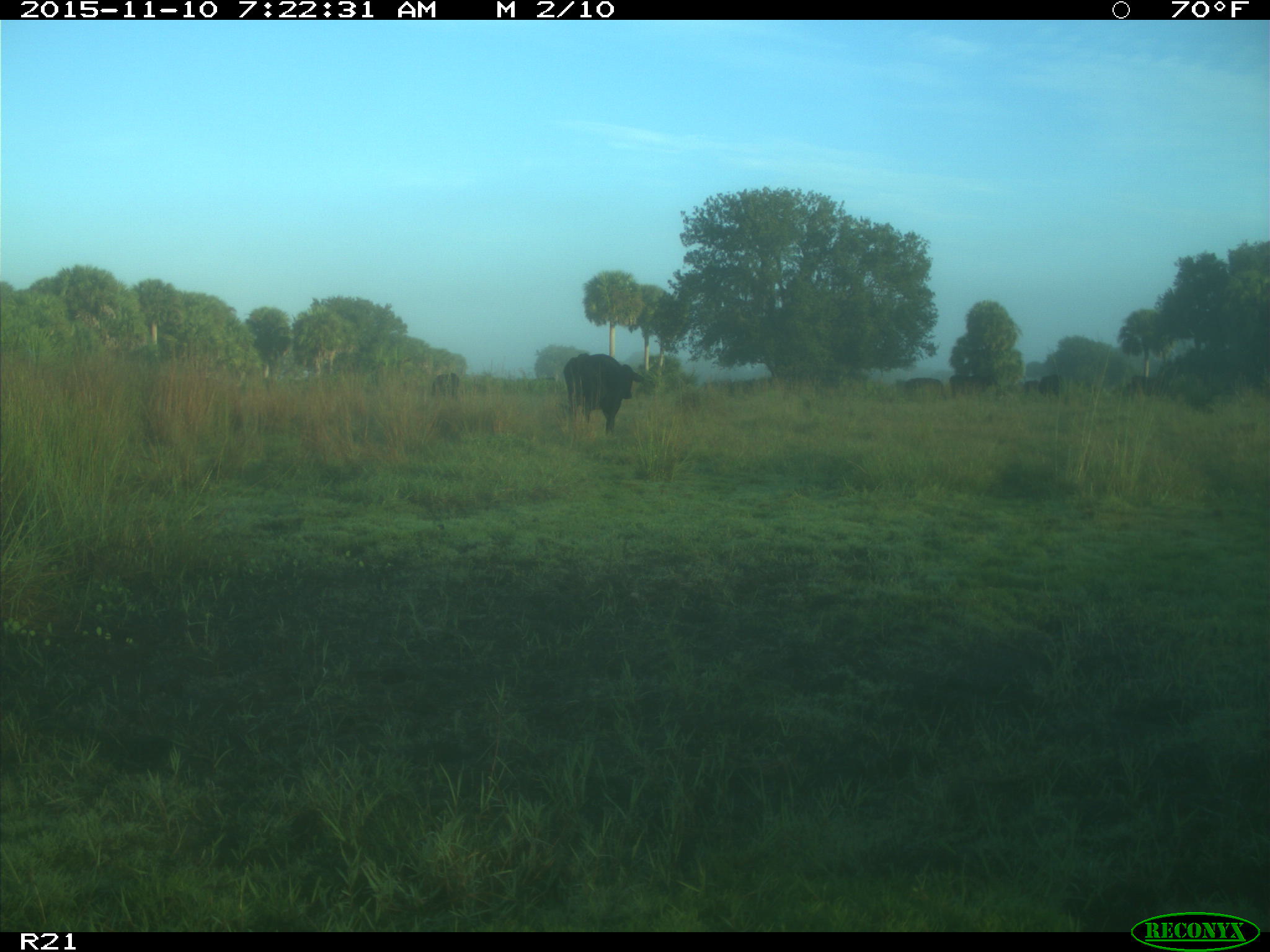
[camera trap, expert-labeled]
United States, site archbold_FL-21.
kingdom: Animalia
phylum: Chordata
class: Mammalia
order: Artiodactyla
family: Bovidae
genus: Bos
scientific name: Bos taurus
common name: domestic cow